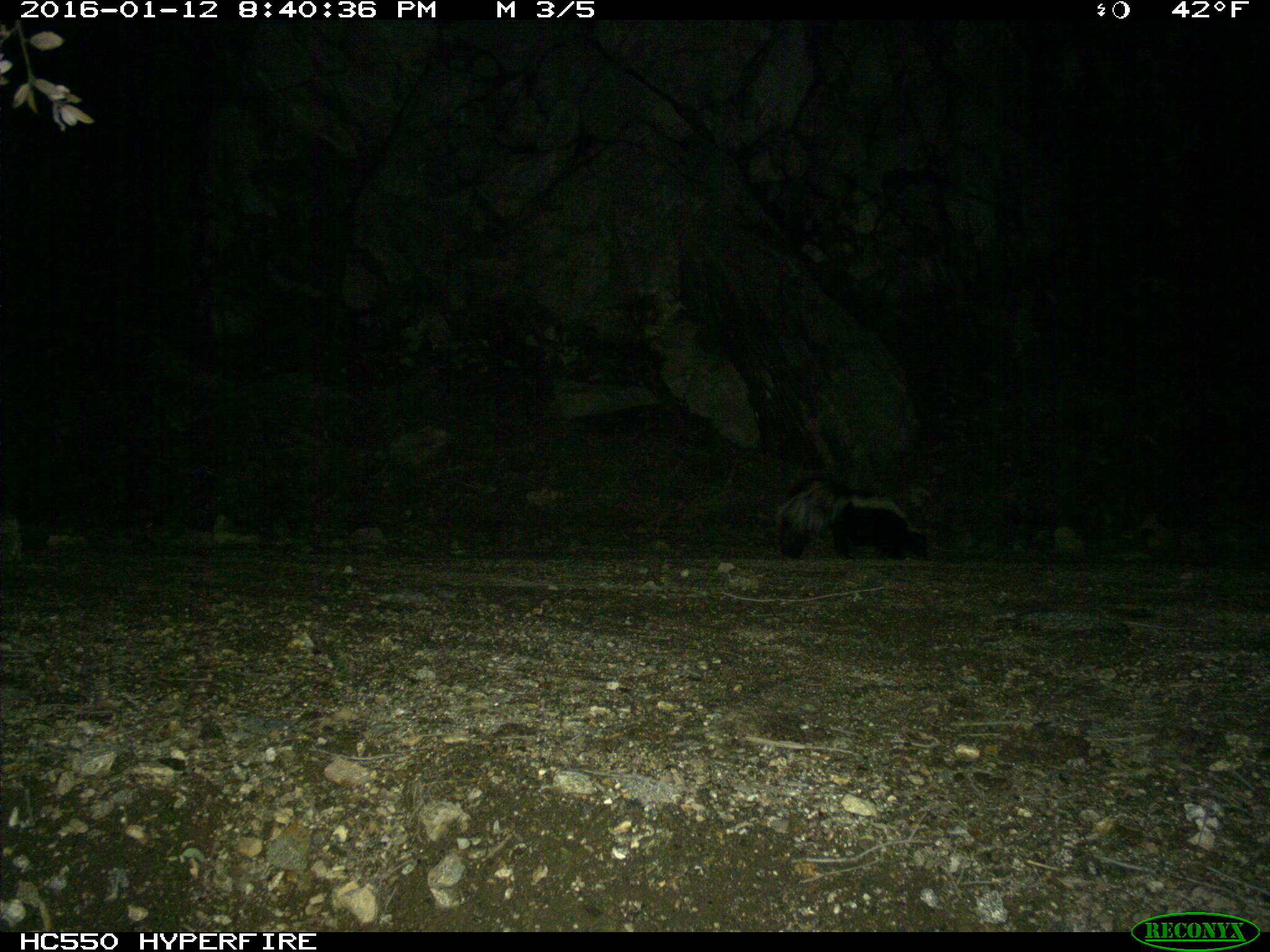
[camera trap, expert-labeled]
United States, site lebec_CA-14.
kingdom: Animalia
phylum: Chordata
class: Mammalia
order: Carnivora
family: Mephitidae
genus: Mephitis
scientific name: Mephitis mephitis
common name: striped skunk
Mephitis mephitis (striped skunk).